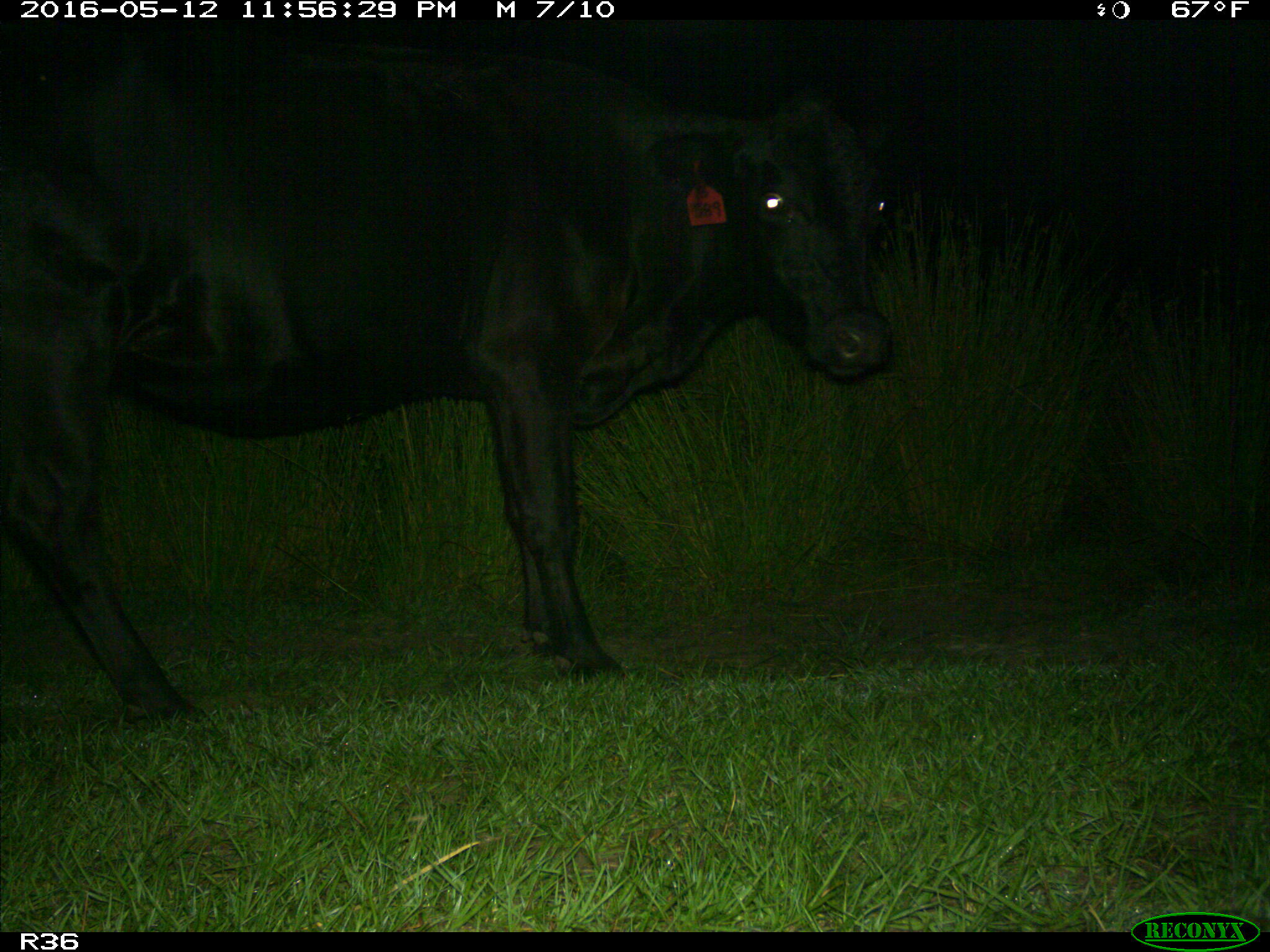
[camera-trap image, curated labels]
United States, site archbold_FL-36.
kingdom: Animalia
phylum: Chordata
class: Mammalia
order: Artiodactyla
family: Bovidae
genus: Bos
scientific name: Bos taurus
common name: domestic cow